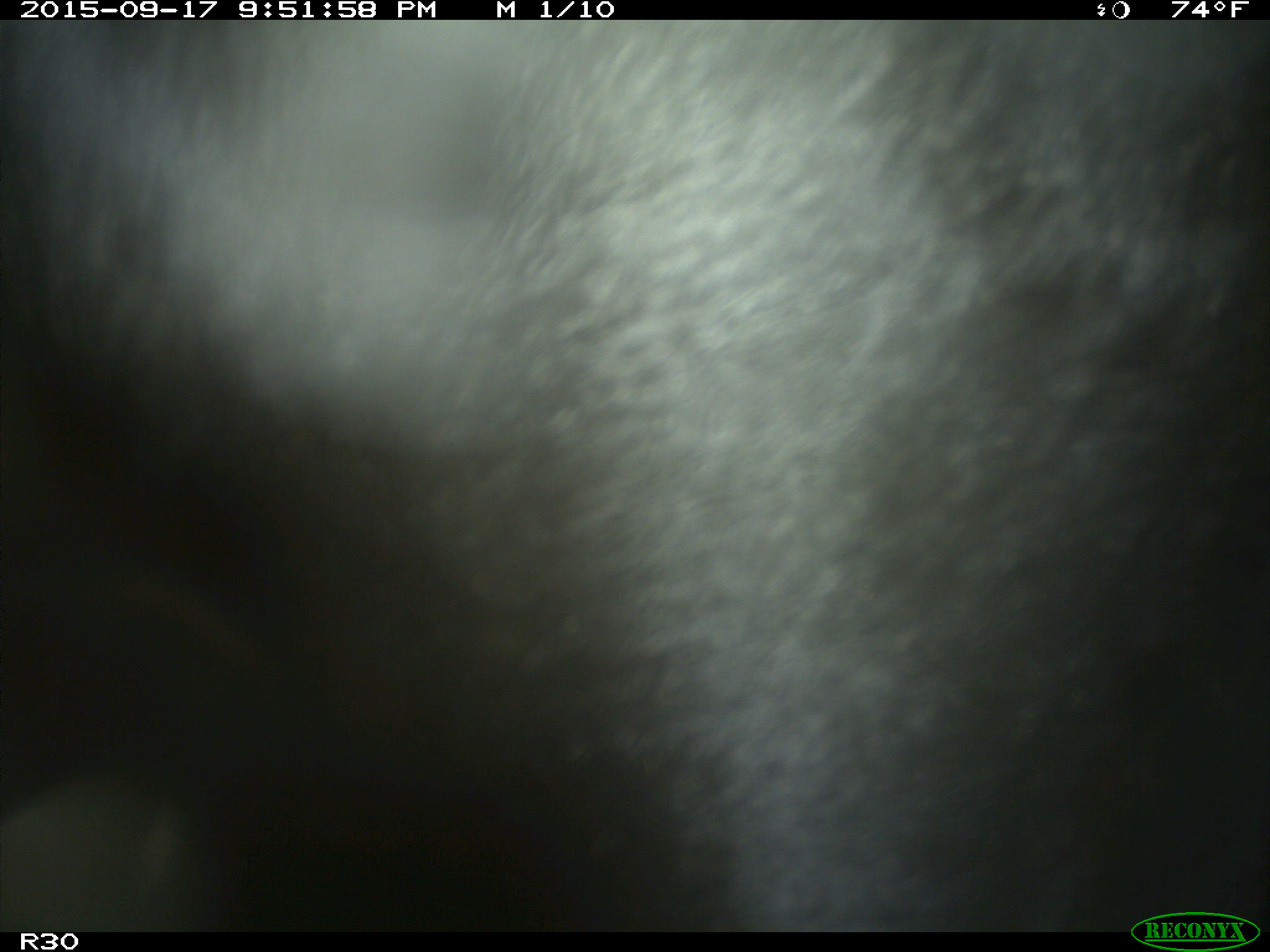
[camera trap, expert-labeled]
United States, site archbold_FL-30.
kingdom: Animalia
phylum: Chordata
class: Mammalia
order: Artiodactyla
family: Bovidae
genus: Bos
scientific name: Bos taurus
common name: domestic cow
Bos taurus (domestic cow).